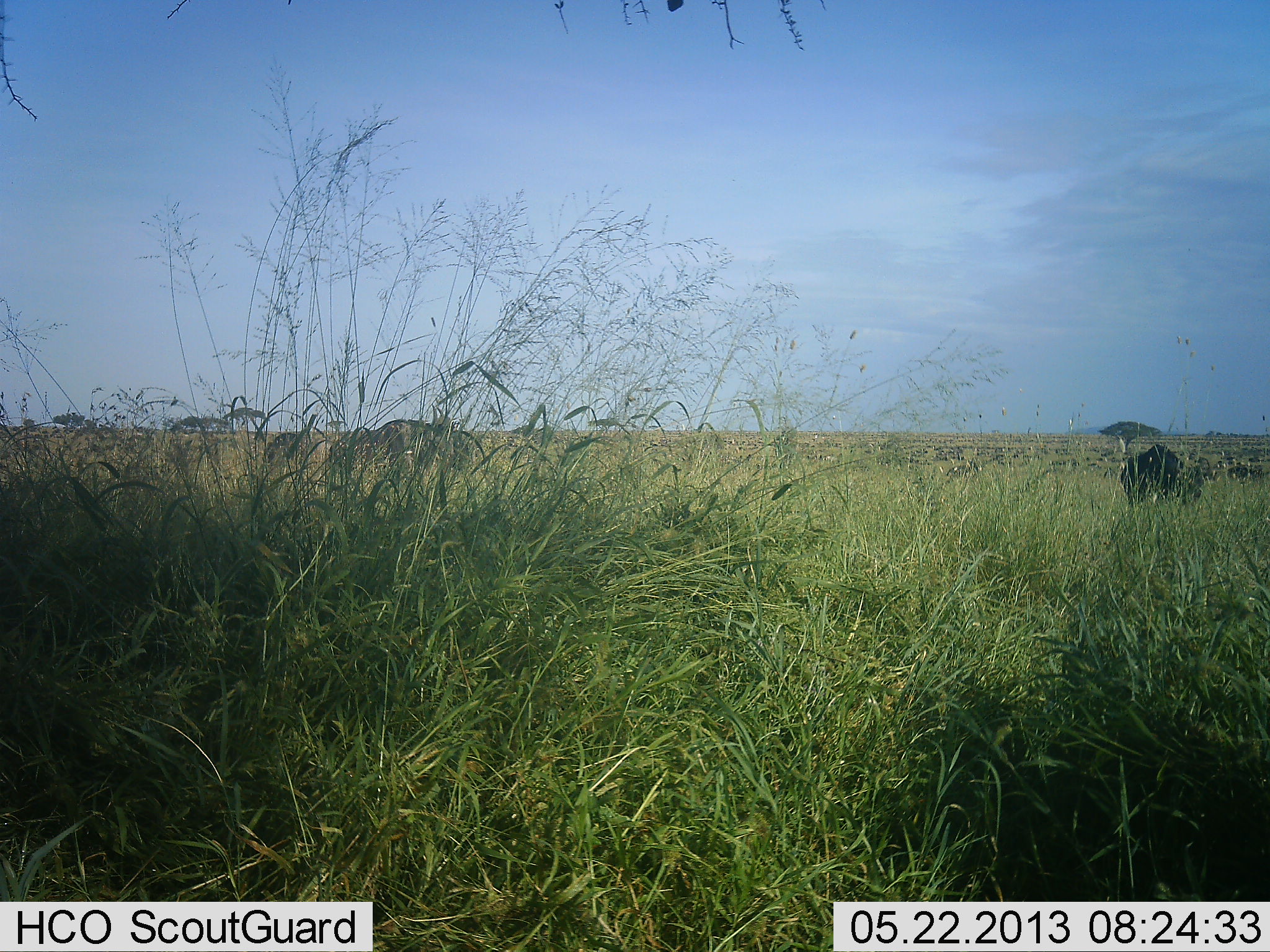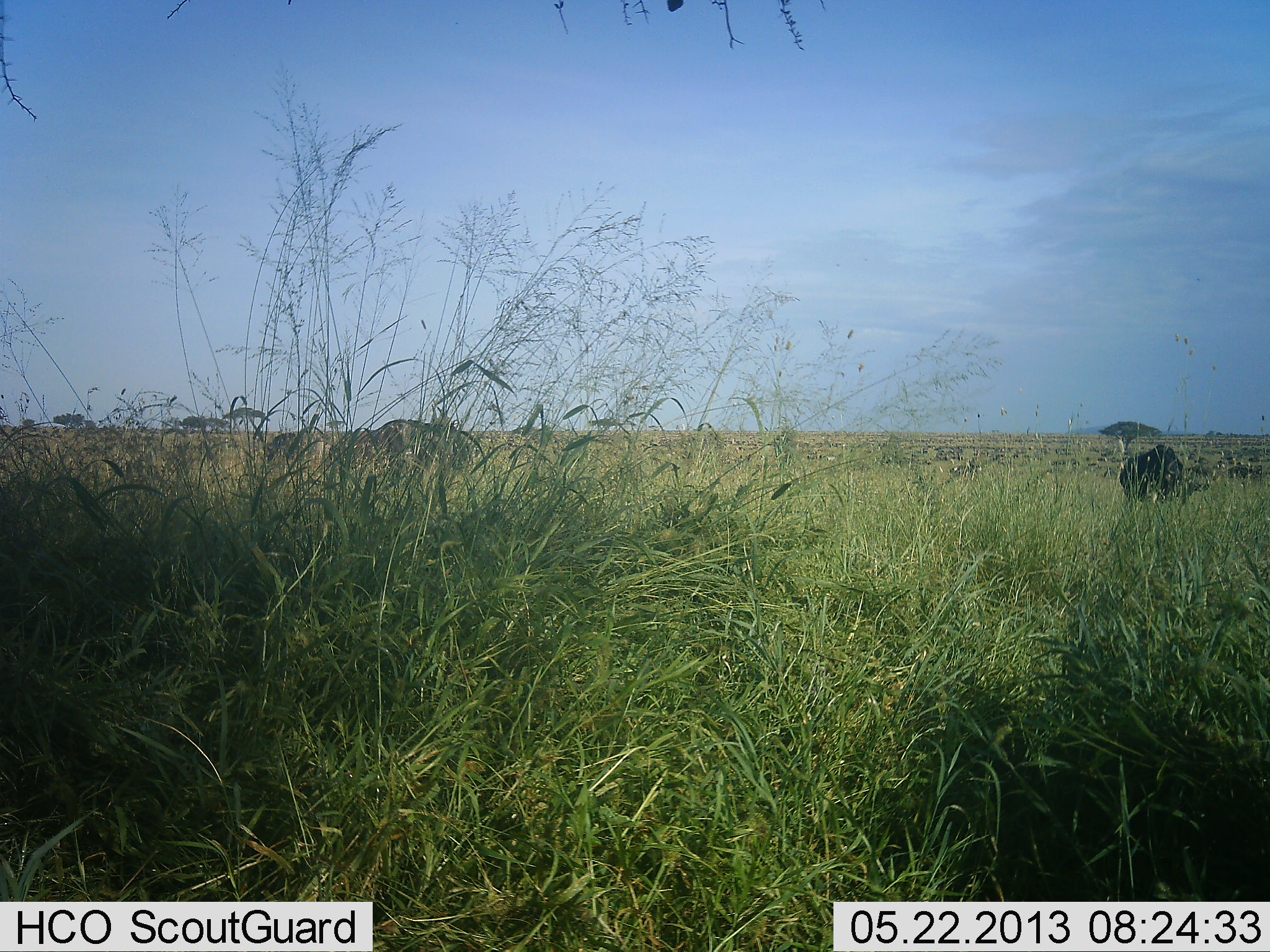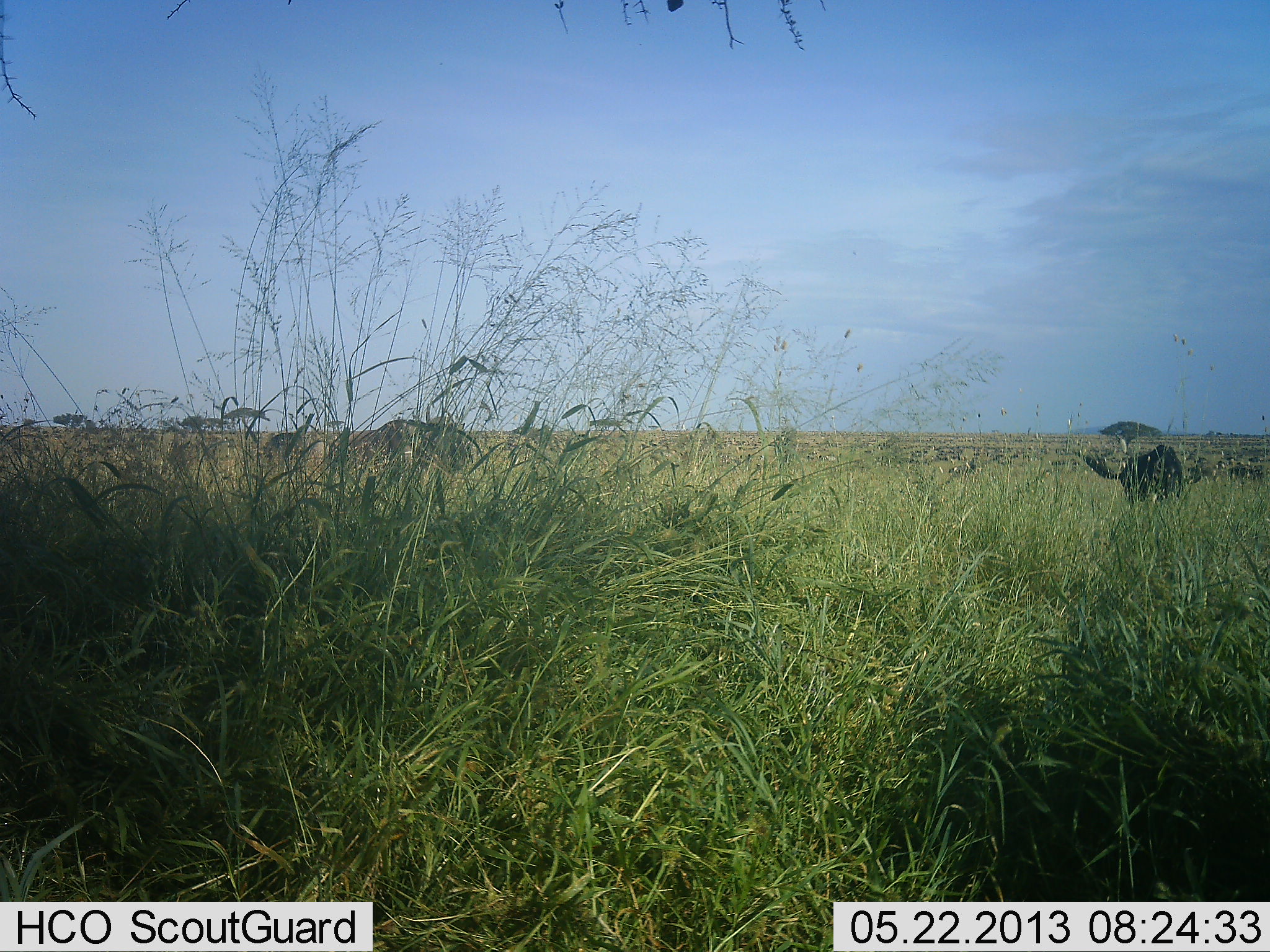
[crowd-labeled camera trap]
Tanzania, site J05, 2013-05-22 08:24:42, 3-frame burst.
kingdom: Animalia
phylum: Chordata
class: Mammalia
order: Artiodactyla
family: Bovidae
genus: Connochaetes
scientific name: Connochaetes taurinus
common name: blue wildebeest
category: wildebeest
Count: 3.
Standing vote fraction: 47%.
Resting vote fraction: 6%.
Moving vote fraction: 12%.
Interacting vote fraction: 0%.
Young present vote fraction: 6%.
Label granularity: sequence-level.